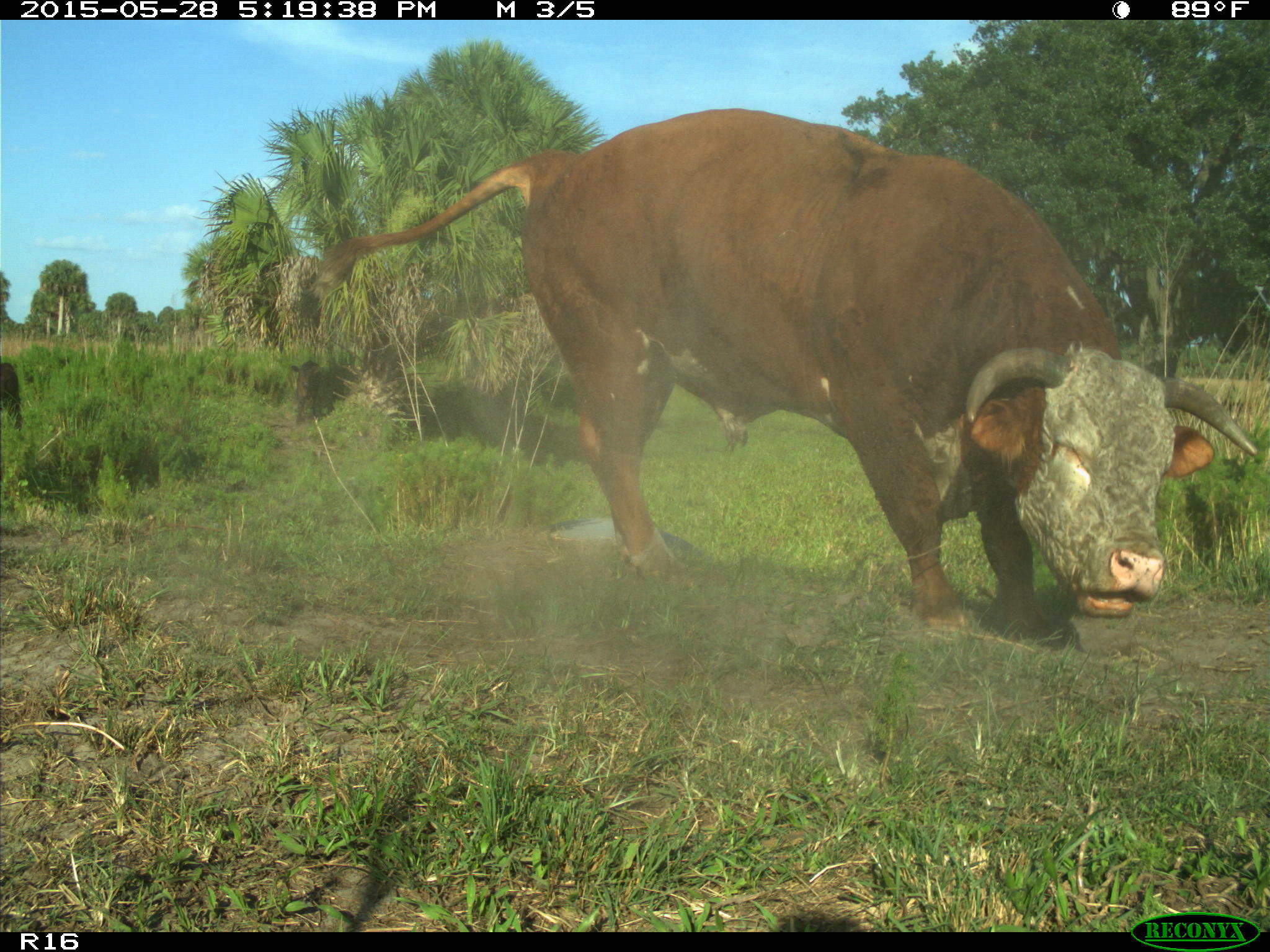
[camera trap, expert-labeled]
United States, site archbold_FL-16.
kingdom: Animalia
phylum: Chordata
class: Mammalia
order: Artiodactyla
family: Bovidae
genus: Bos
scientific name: Bos taurus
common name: domestic cow